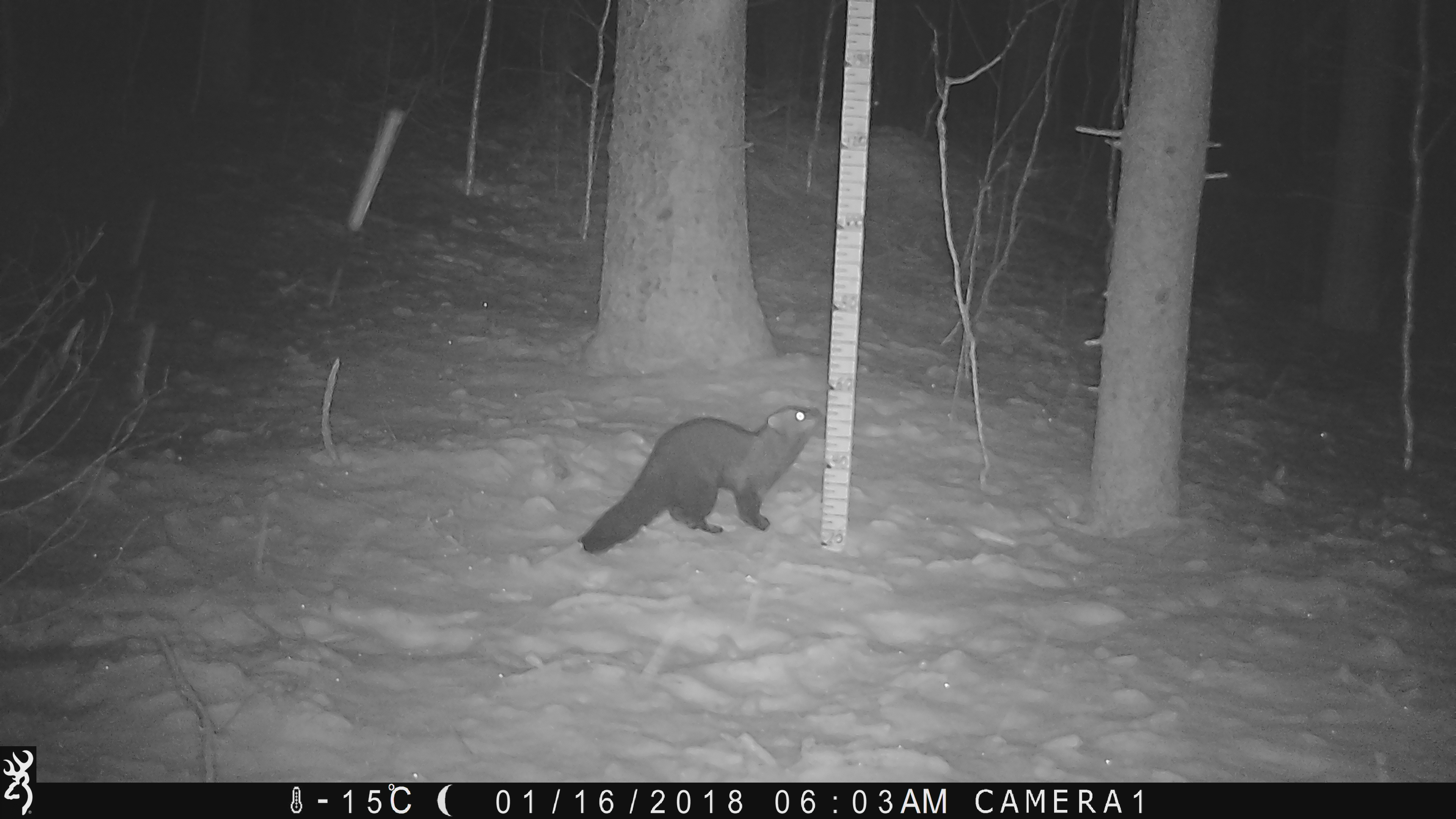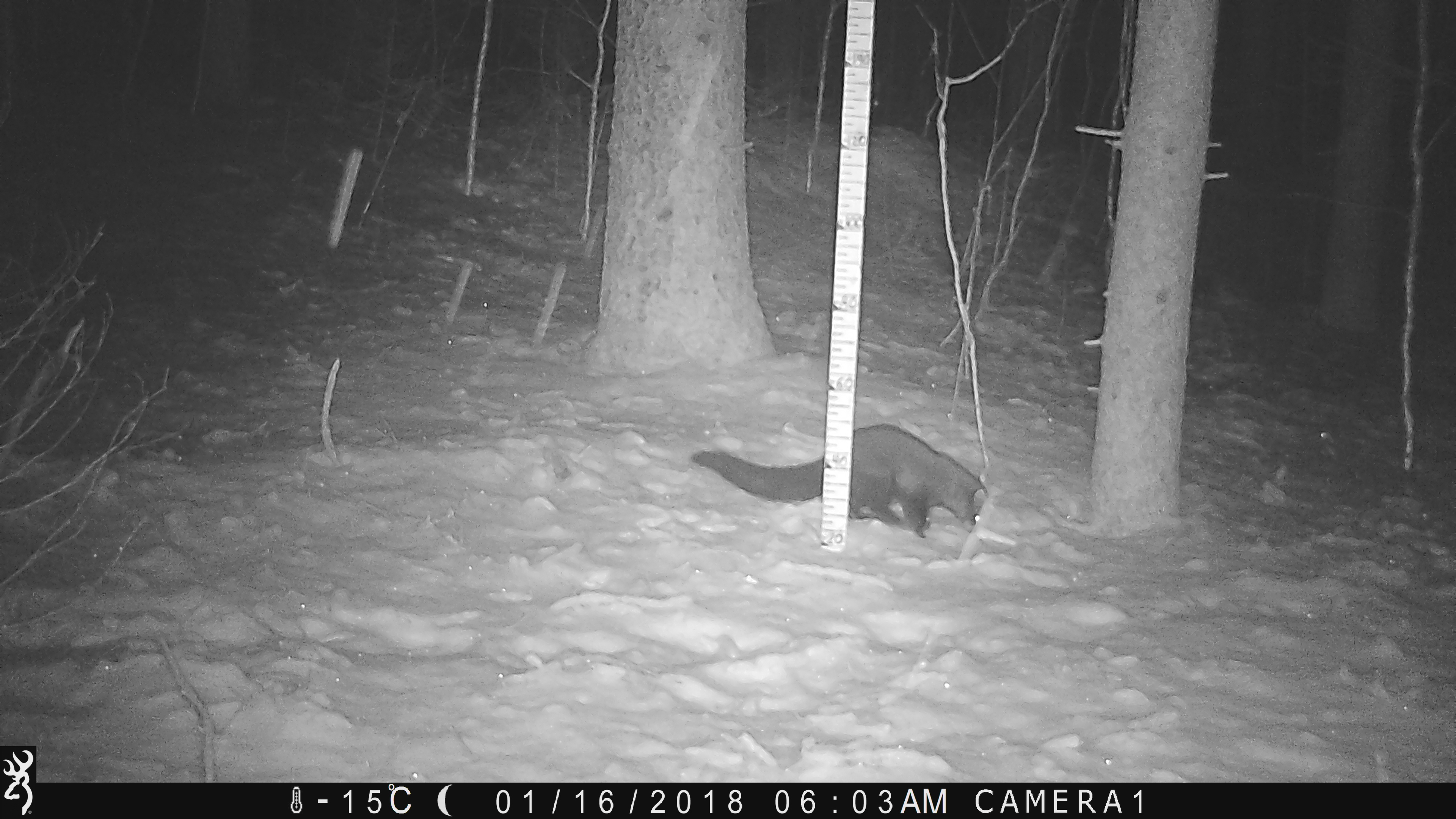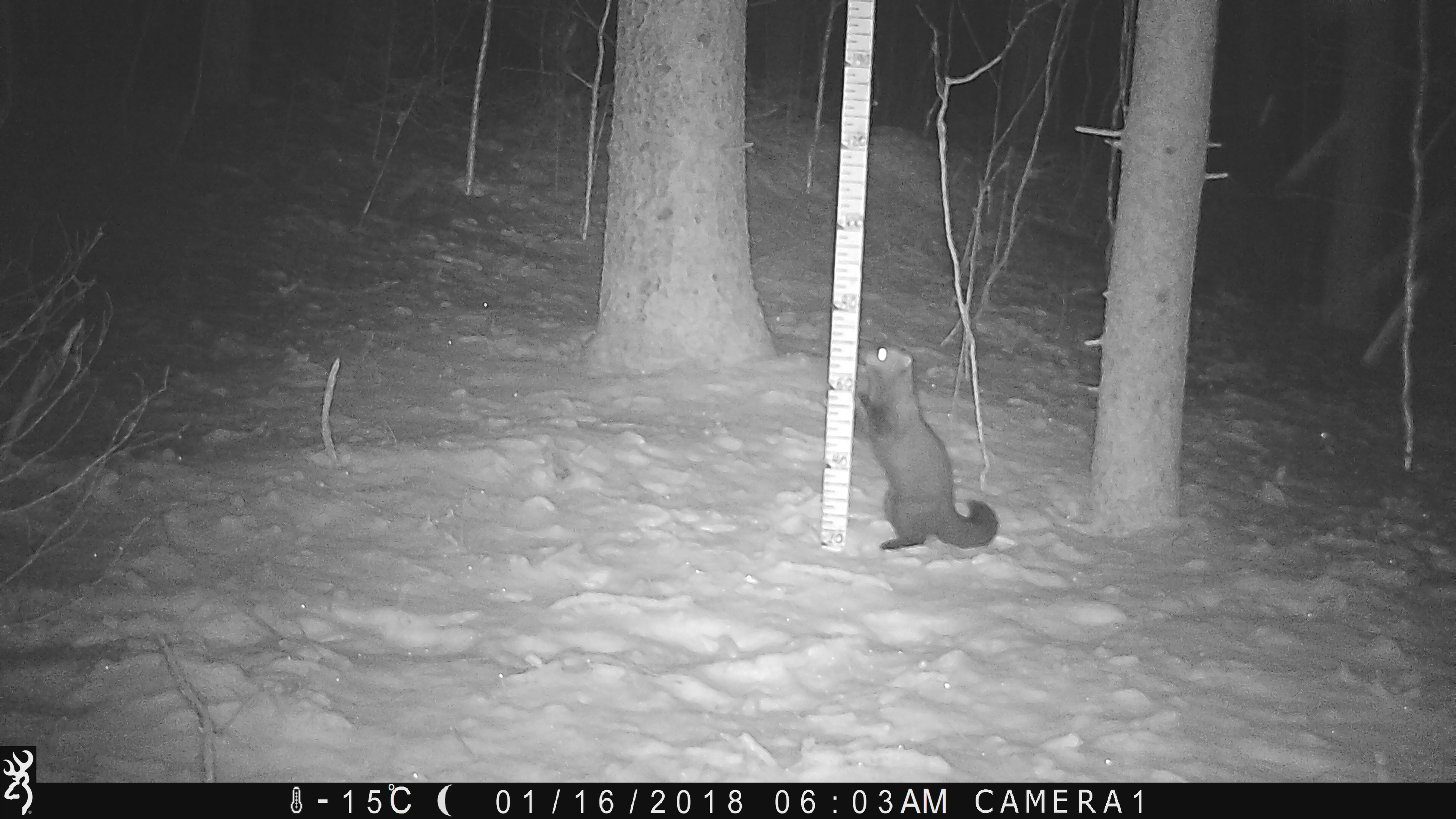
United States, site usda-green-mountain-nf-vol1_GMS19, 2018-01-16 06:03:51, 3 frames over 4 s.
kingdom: Animalia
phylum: Chordata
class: Mammalia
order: Carnivora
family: Mustelidae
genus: Pekania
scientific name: Pekania pennanti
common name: fisher